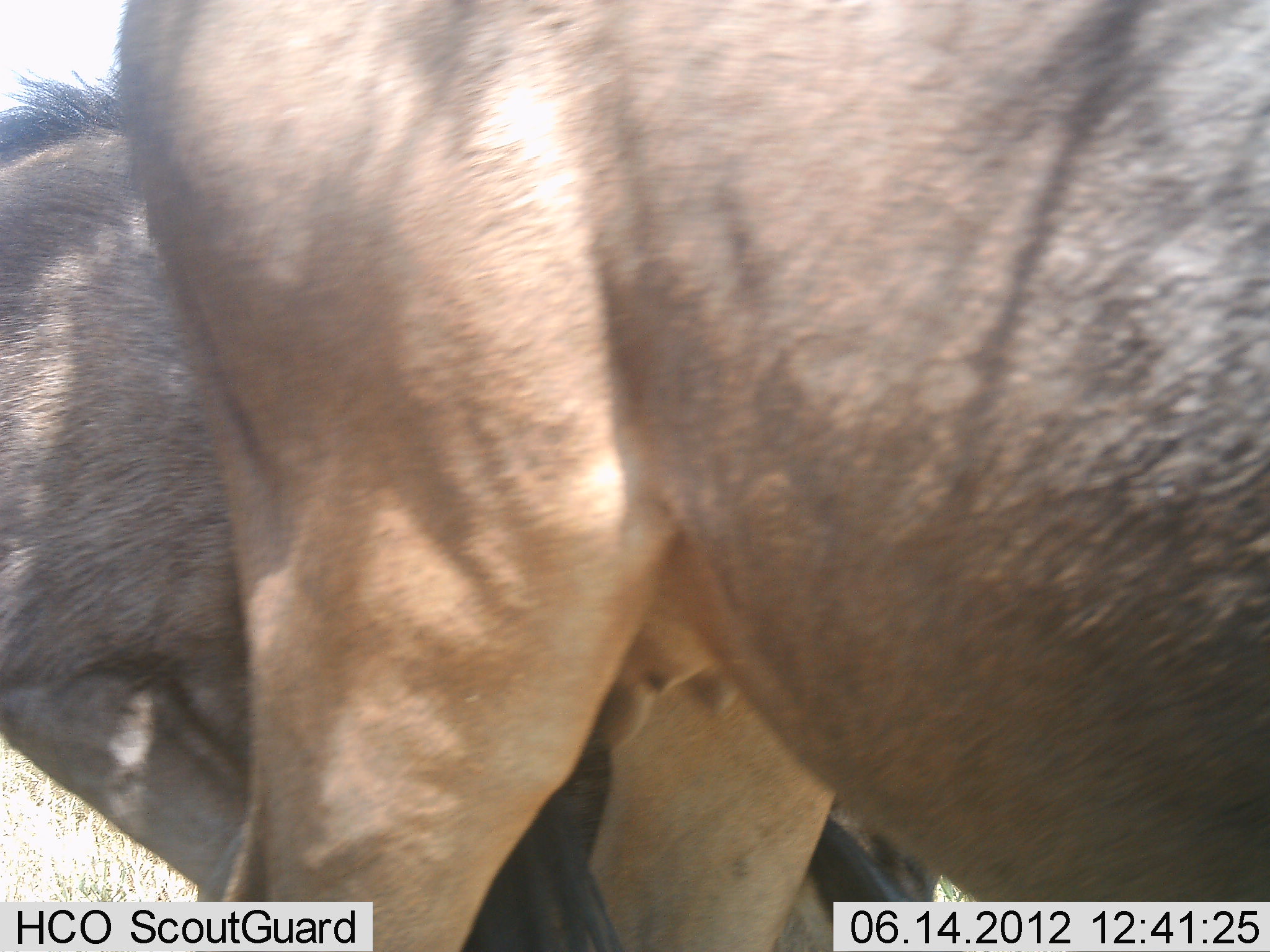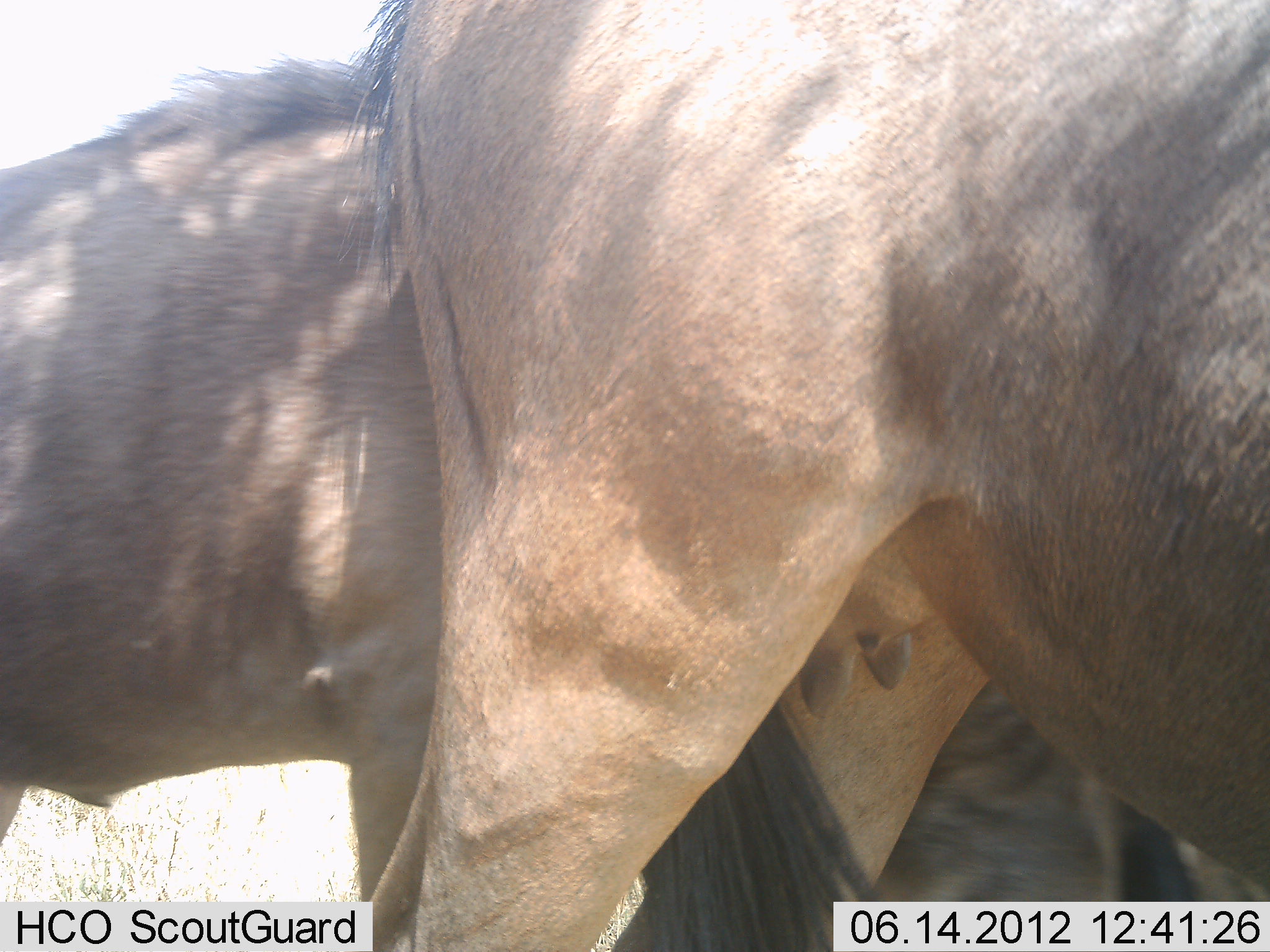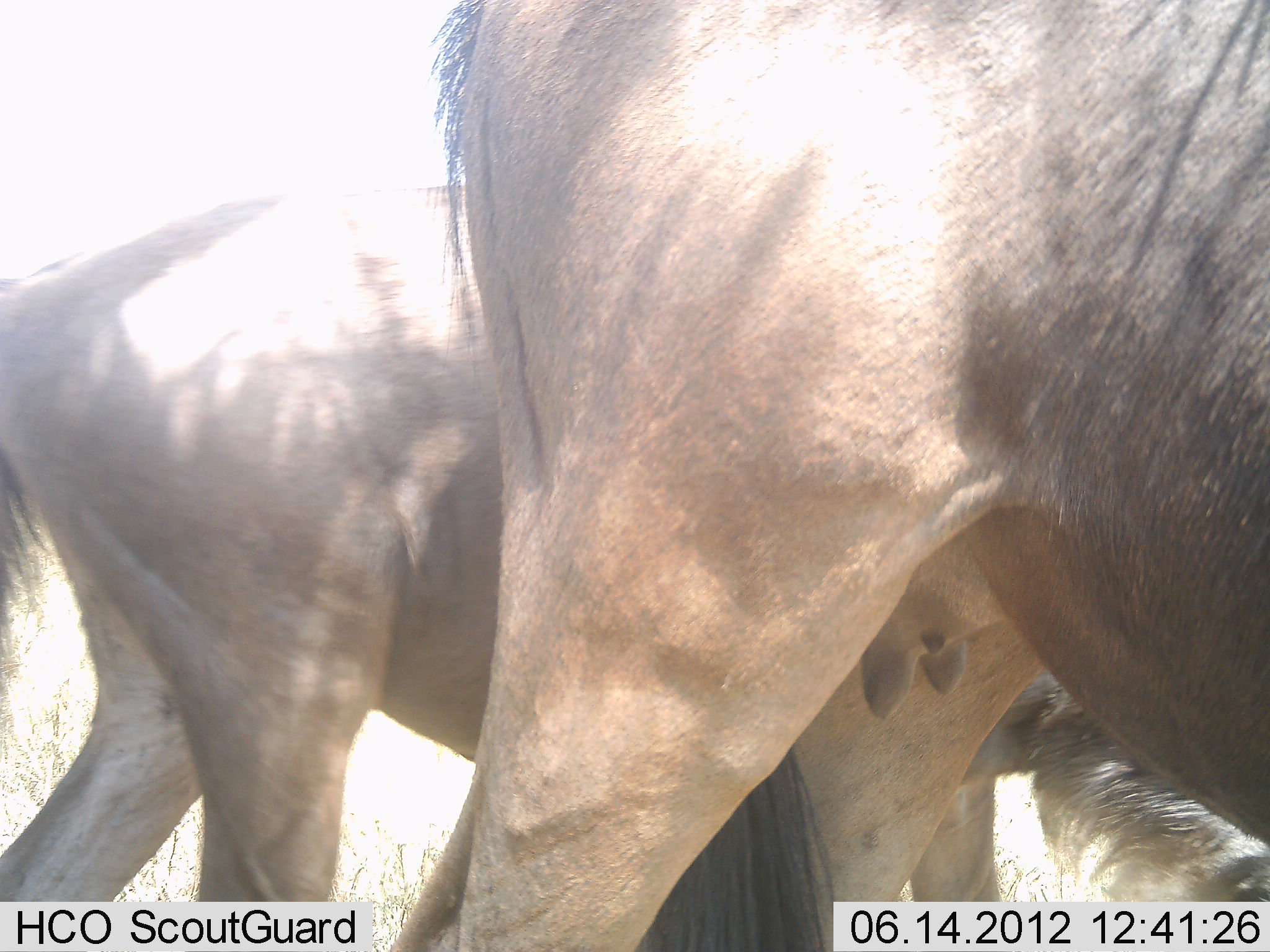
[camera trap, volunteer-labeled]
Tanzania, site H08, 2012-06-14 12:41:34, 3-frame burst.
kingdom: Animalia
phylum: Chordata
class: Mammalia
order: Artiodactyla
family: Bovidae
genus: Connochaetes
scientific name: Connochaetes taurinus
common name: blue wildebeest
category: wildebeest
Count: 2.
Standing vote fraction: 30%.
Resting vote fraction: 0%.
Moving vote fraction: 70%.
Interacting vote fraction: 0%.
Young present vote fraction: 10%.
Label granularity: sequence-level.